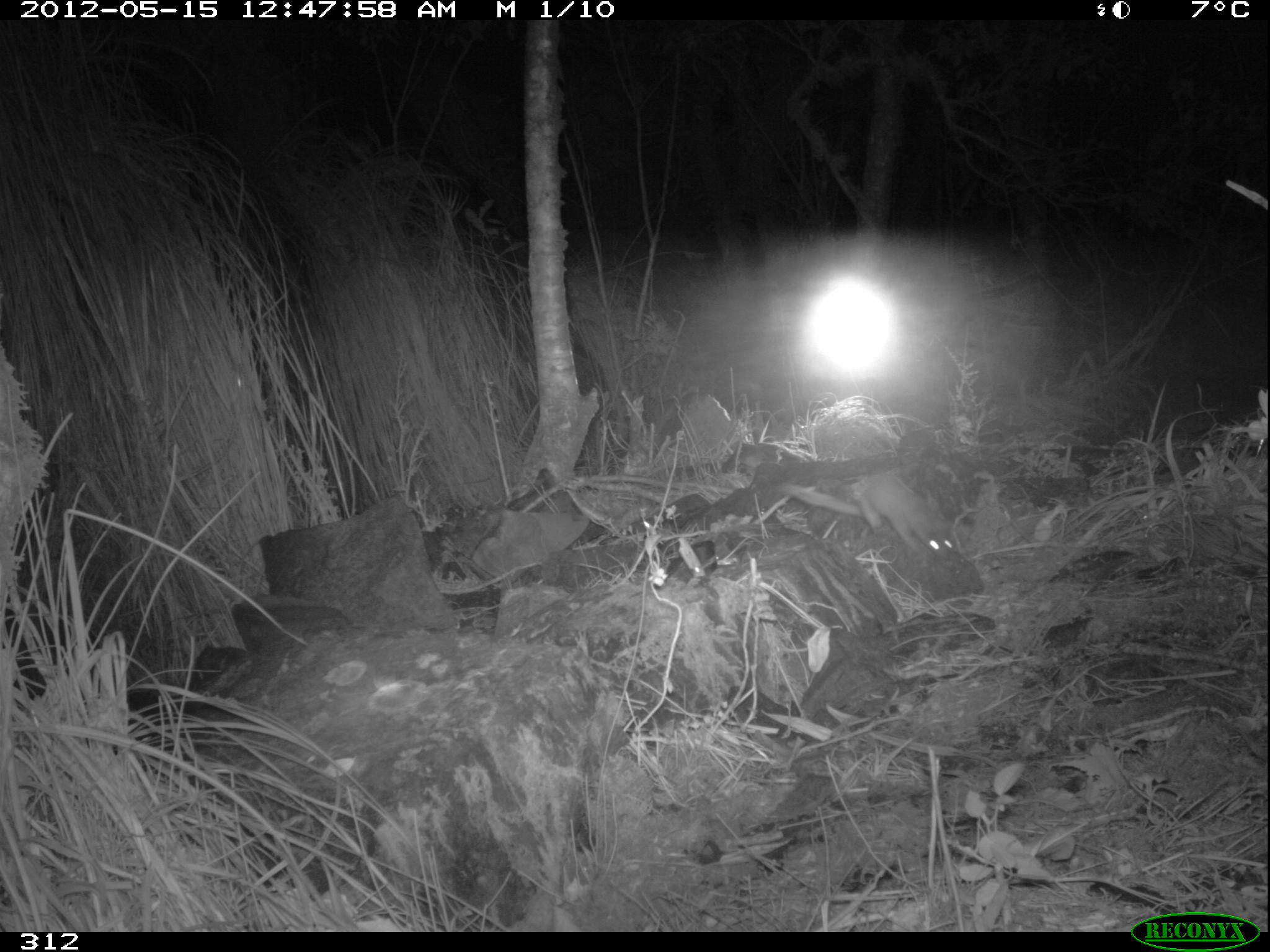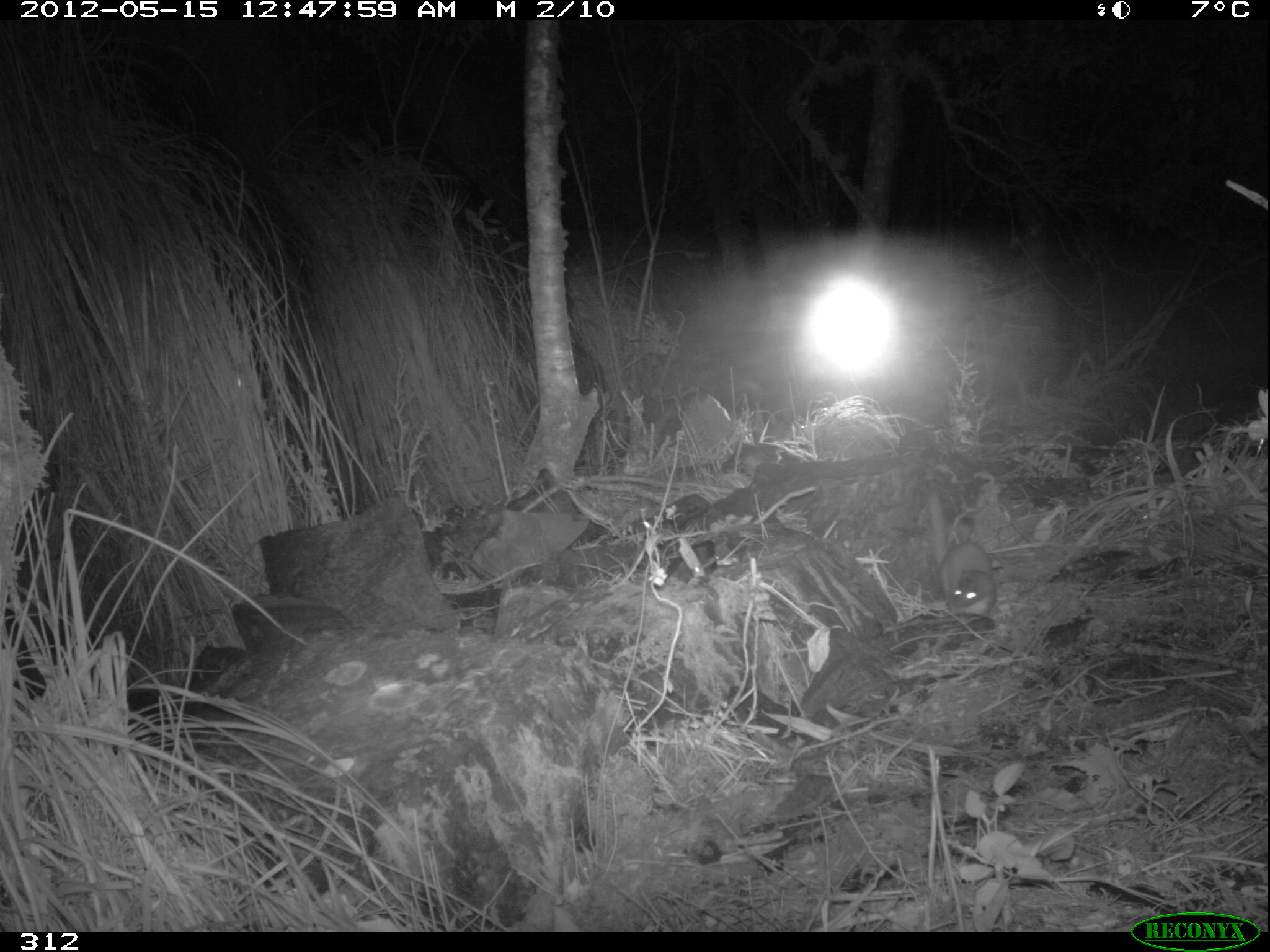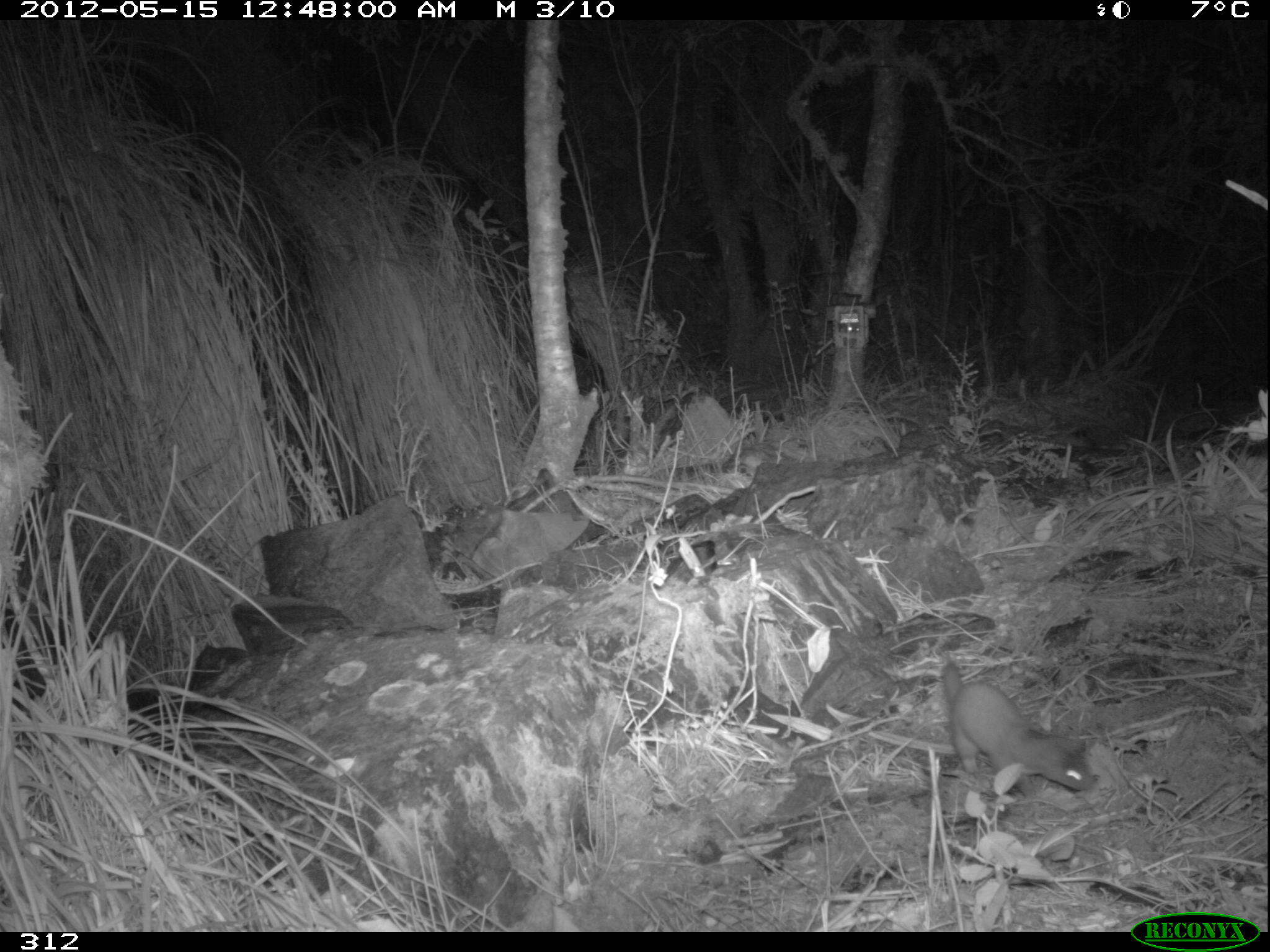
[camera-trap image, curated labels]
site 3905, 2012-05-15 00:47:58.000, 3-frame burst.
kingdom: Animalia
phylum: Chordata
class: Mammalia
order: Carnivora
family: Mustelidae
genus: Neogale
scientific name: Neogale frenata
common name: long-tailed weasel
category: mustela frenata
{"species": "mustela frenata (long-tailed weasel) (Neogale frenata)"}